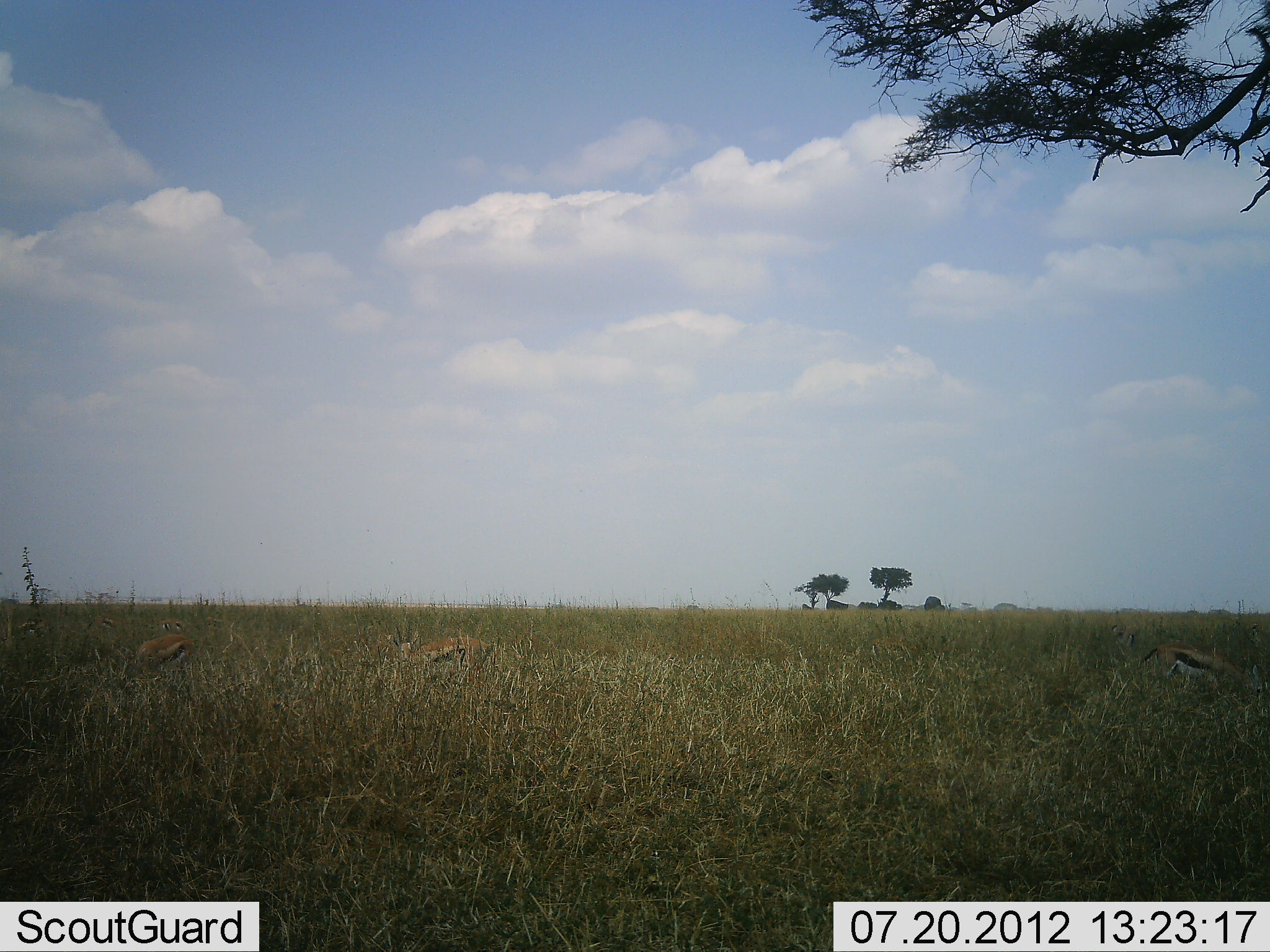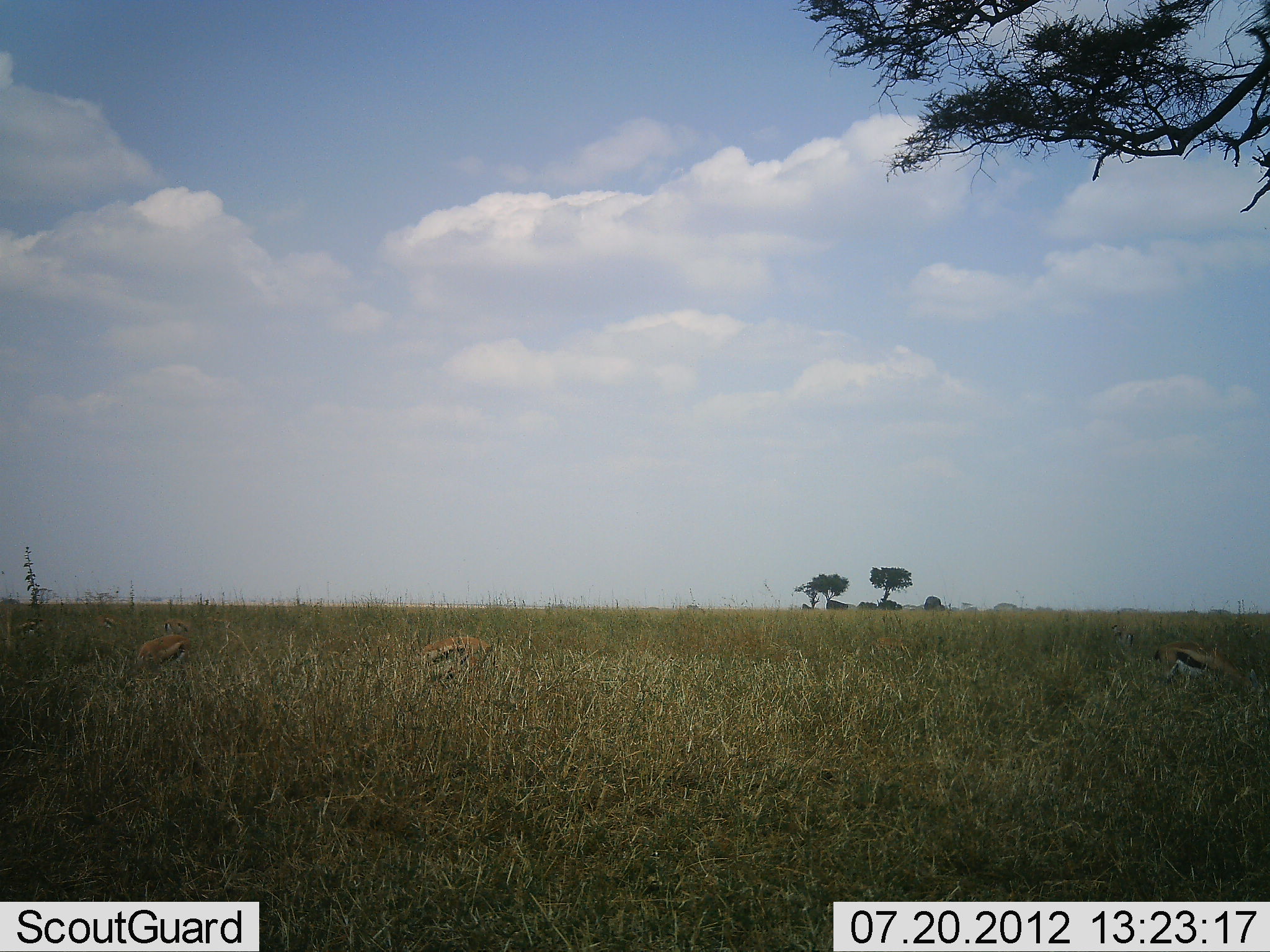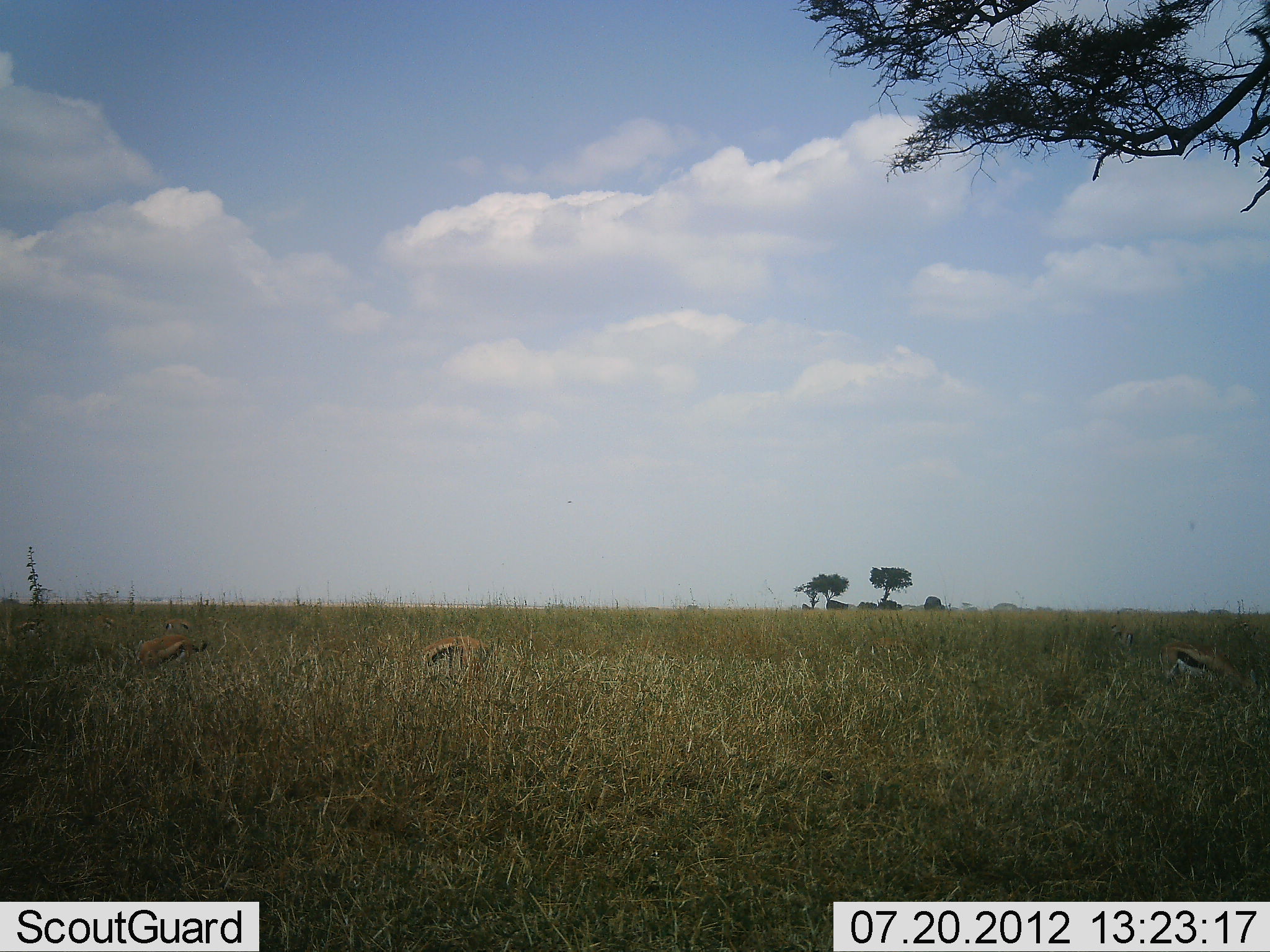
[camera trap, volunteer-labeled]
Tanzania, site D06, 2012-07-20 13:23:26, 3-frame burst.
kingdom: Animalia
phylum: Chordata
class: Mammalia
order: Artiodactyla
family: Bovidae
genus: Eudorcas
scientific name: Eudorcas thomsonii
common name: thomson's gazelle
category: gazellethomsons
Gazellethomsons (thomson's gazelle) (Eudorcas thomsonii), count 3. Behavior (volunteer vote fractions): standing 40%, resting 10%, moving 0%, interacting 0%. Young present (vote fraction): 0%. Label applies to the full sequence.